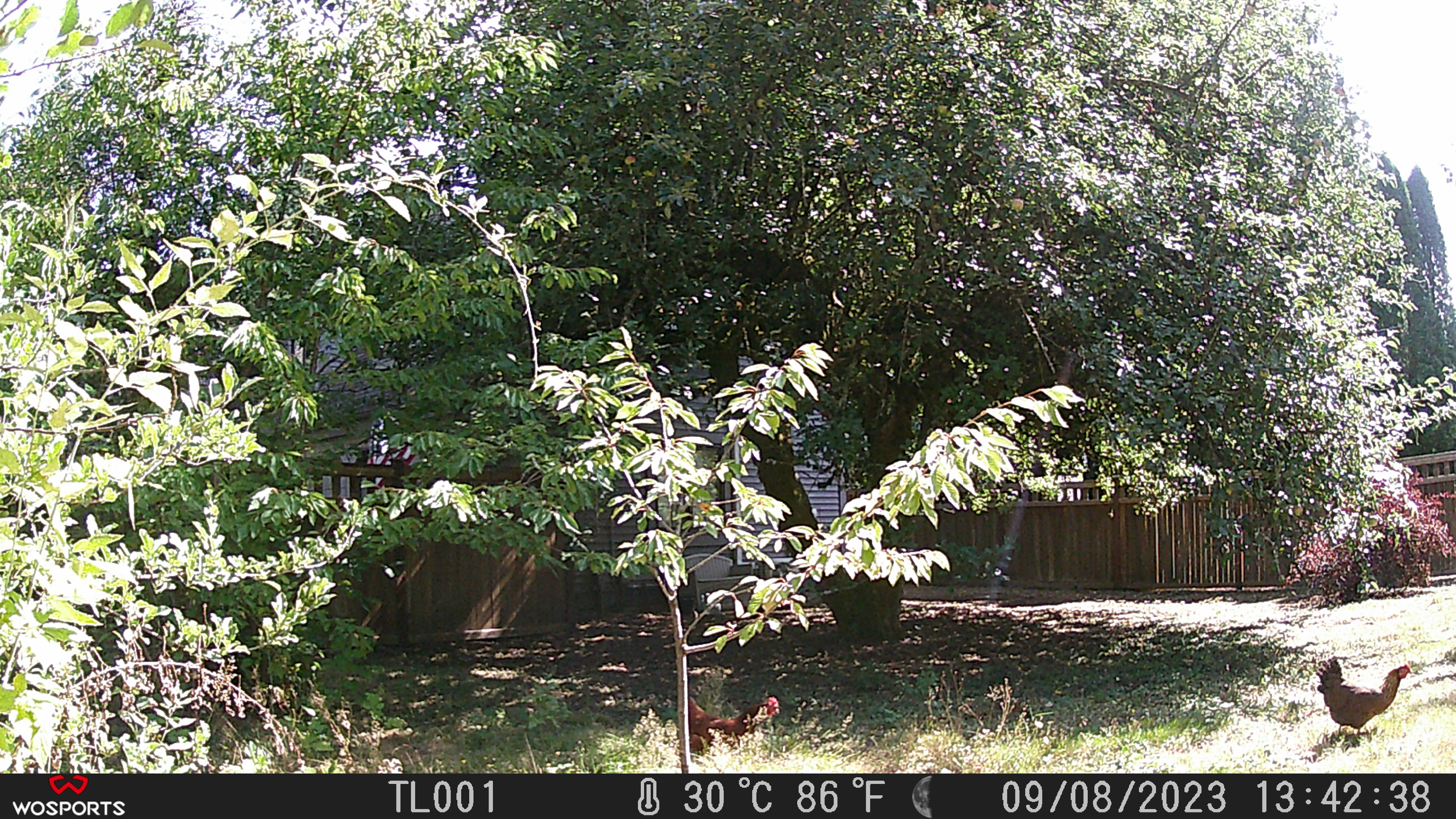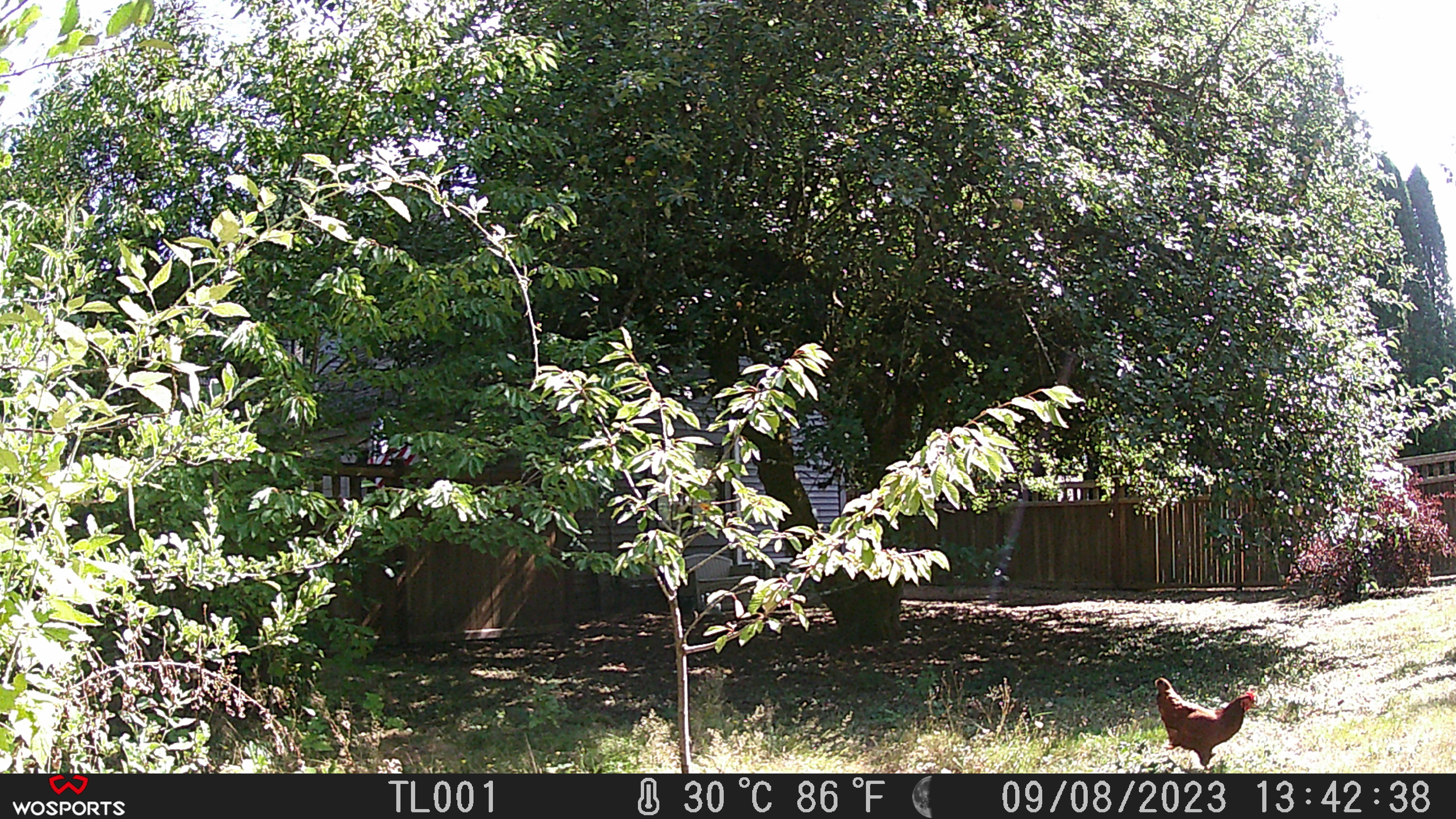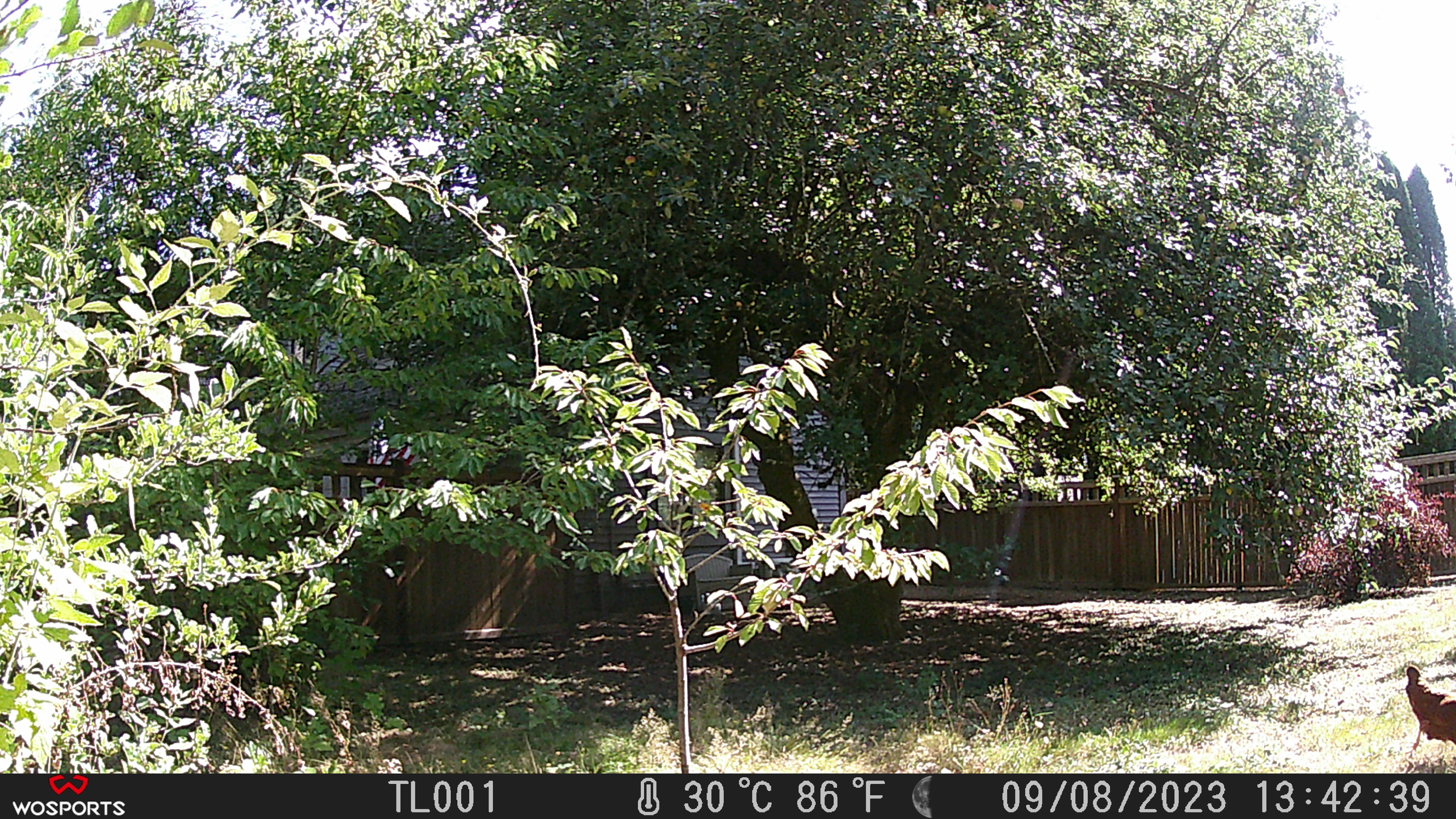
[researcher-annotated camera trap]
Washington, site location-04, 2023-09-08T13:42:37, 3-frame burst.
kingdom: Animalia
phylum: Chordata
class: Aves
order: Galliformes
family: Phasianidae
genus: Gallus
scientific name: Gallus gallus domesticus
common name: domestic chicken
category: chicken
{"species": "chicken (domestic chicken) (Gallus gallus domesticus)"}